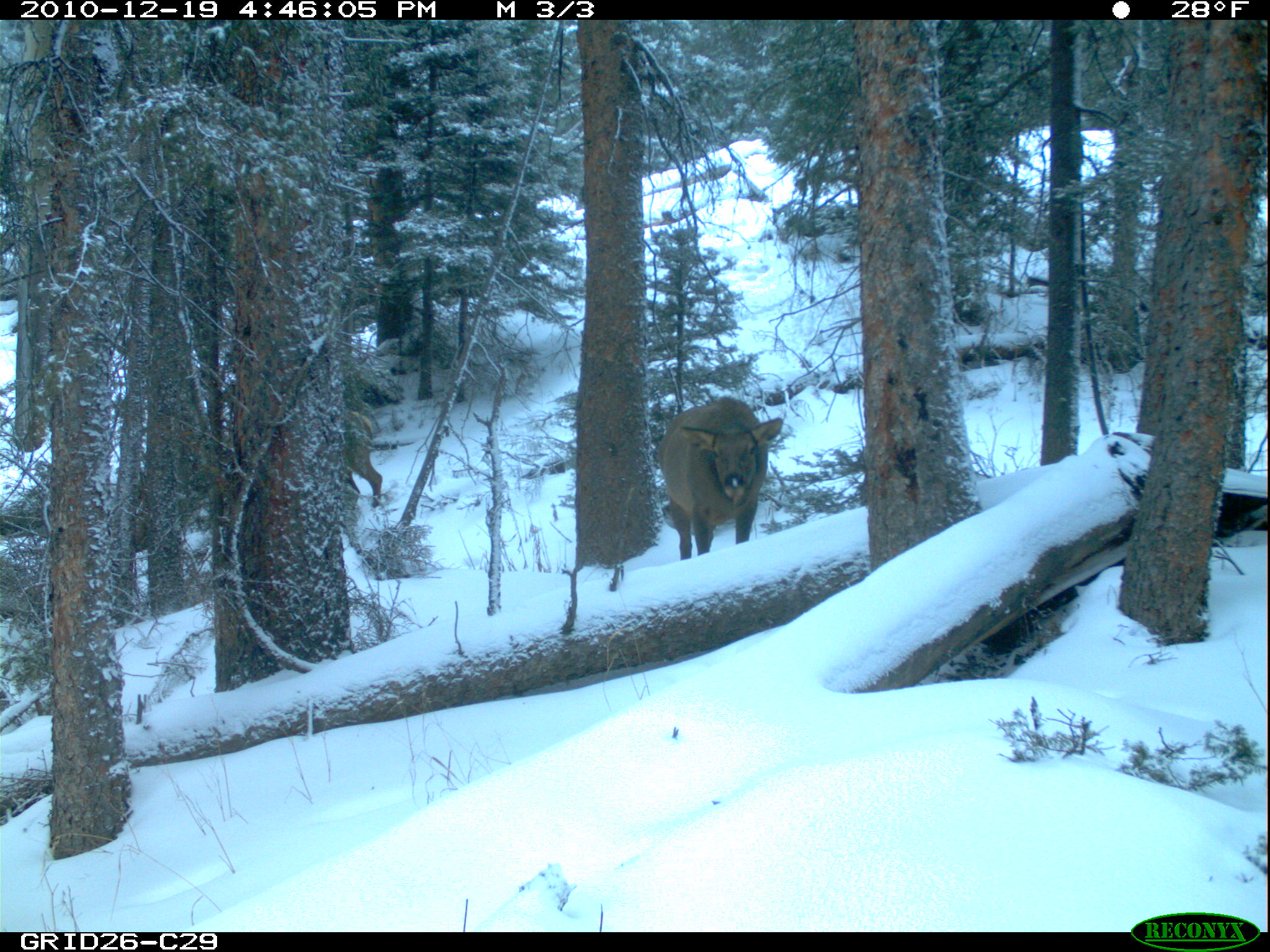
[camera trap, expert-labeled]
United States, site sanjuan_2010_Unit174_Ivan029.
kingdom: Animalia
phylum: Chordata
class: Mammalia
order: Artiodactyla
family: Cervidae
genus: Cervus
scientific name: Cervus elaphus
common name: red deer